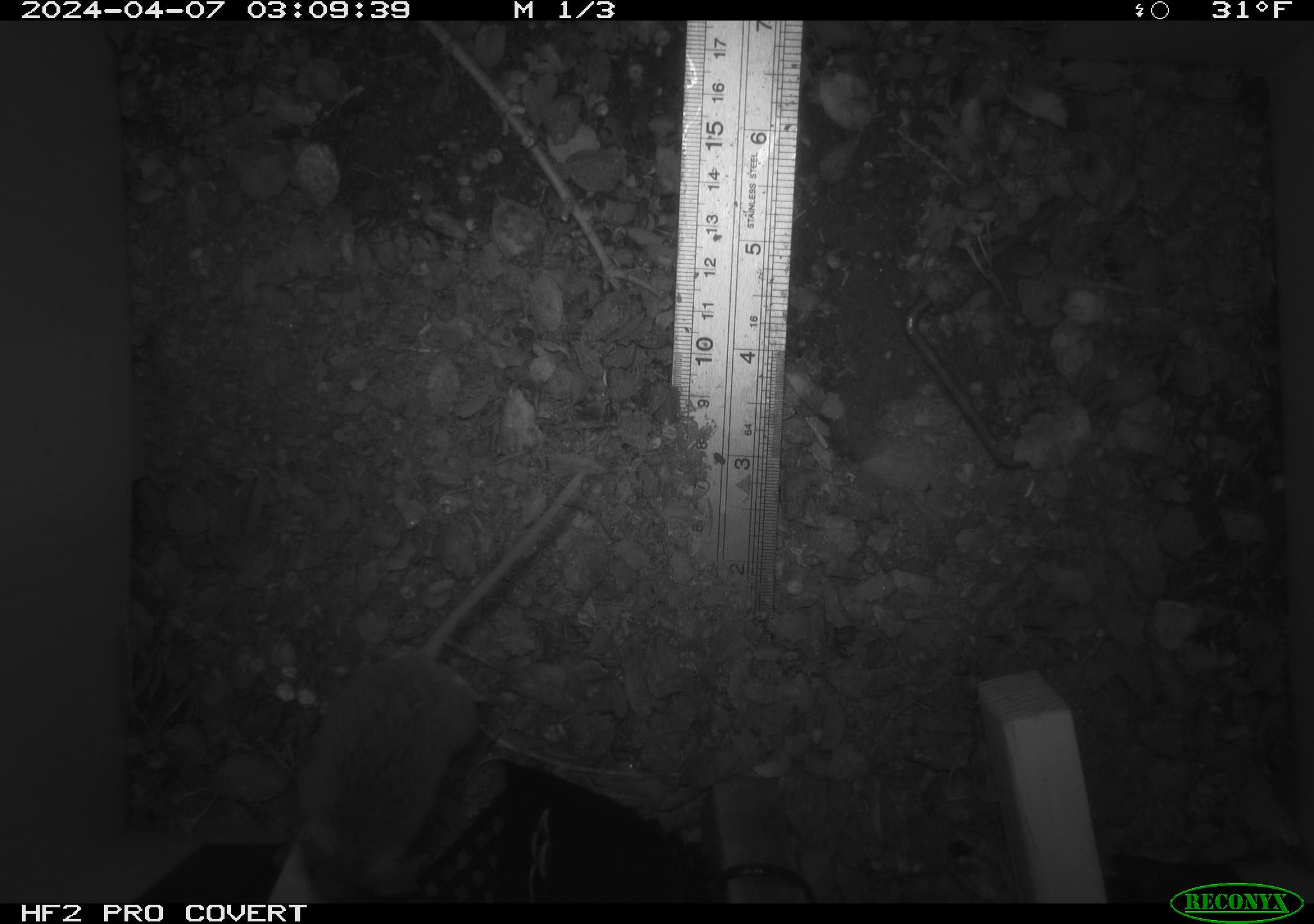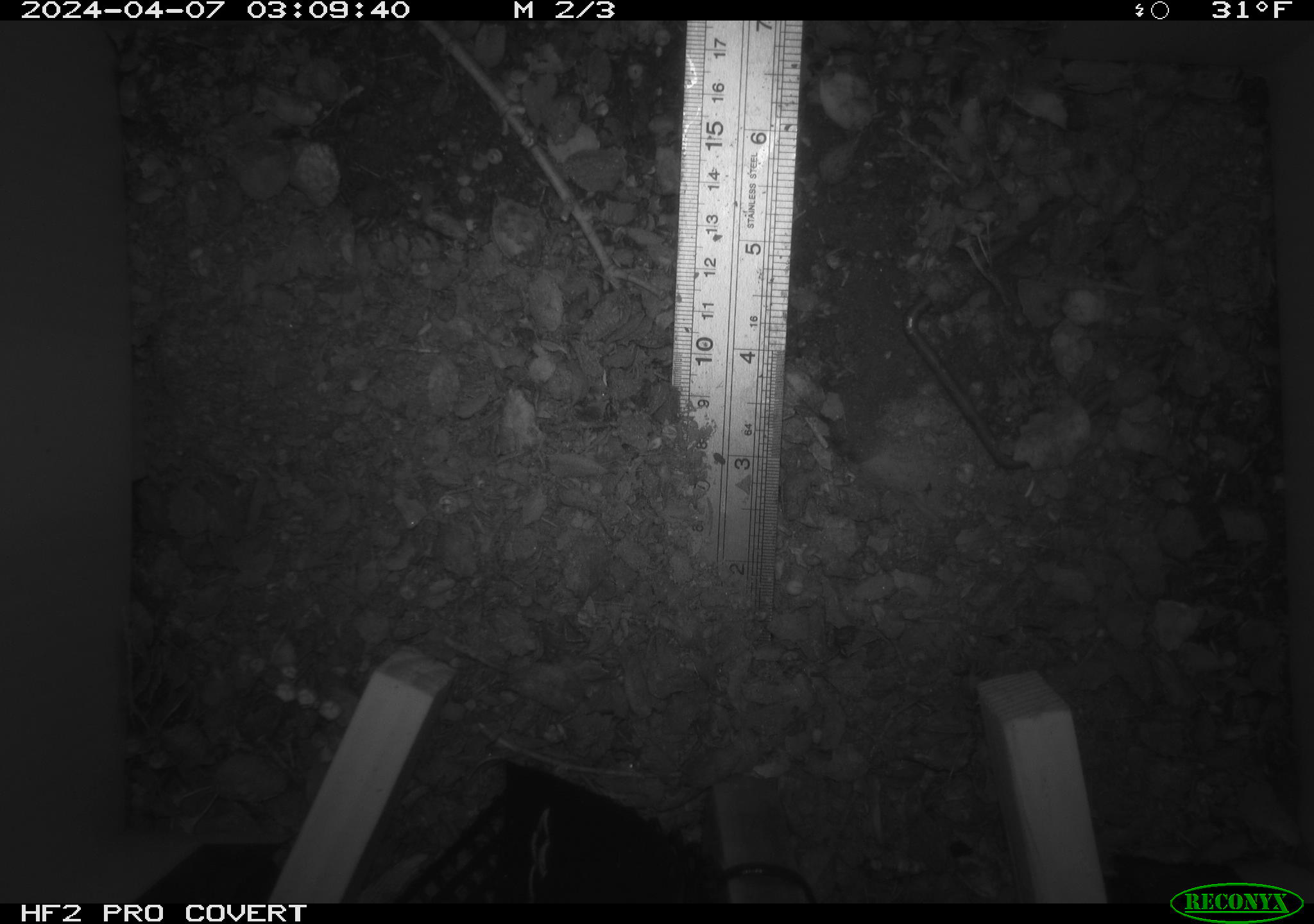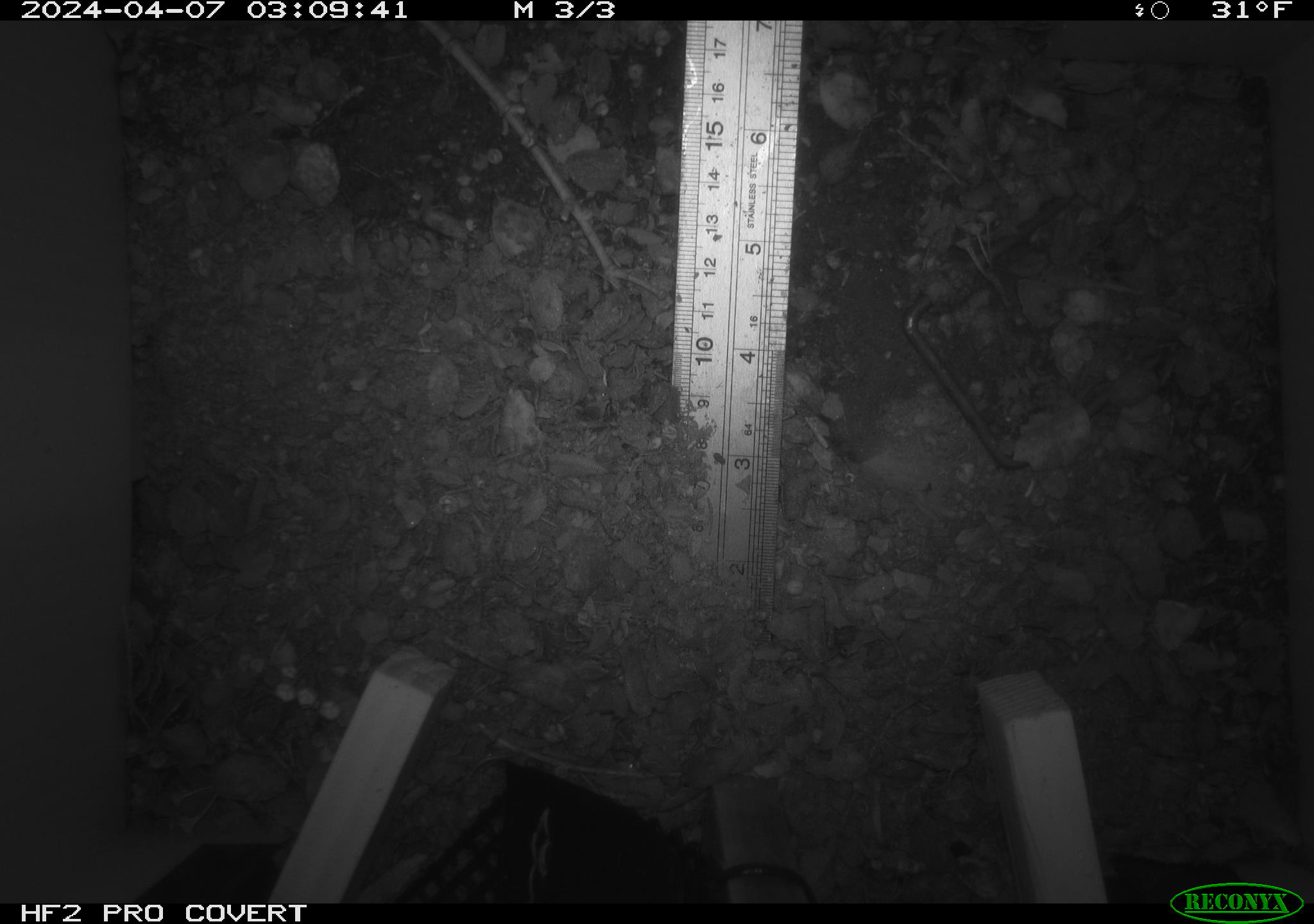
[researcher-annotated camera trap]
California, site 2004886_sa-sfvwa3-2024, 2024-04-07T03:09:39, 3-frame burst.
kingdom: Animalia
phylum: Chordata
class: Mammalia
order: Rodentia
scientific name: Rodentia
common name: mouse species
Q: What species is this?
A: Mouse species (Rodentia).